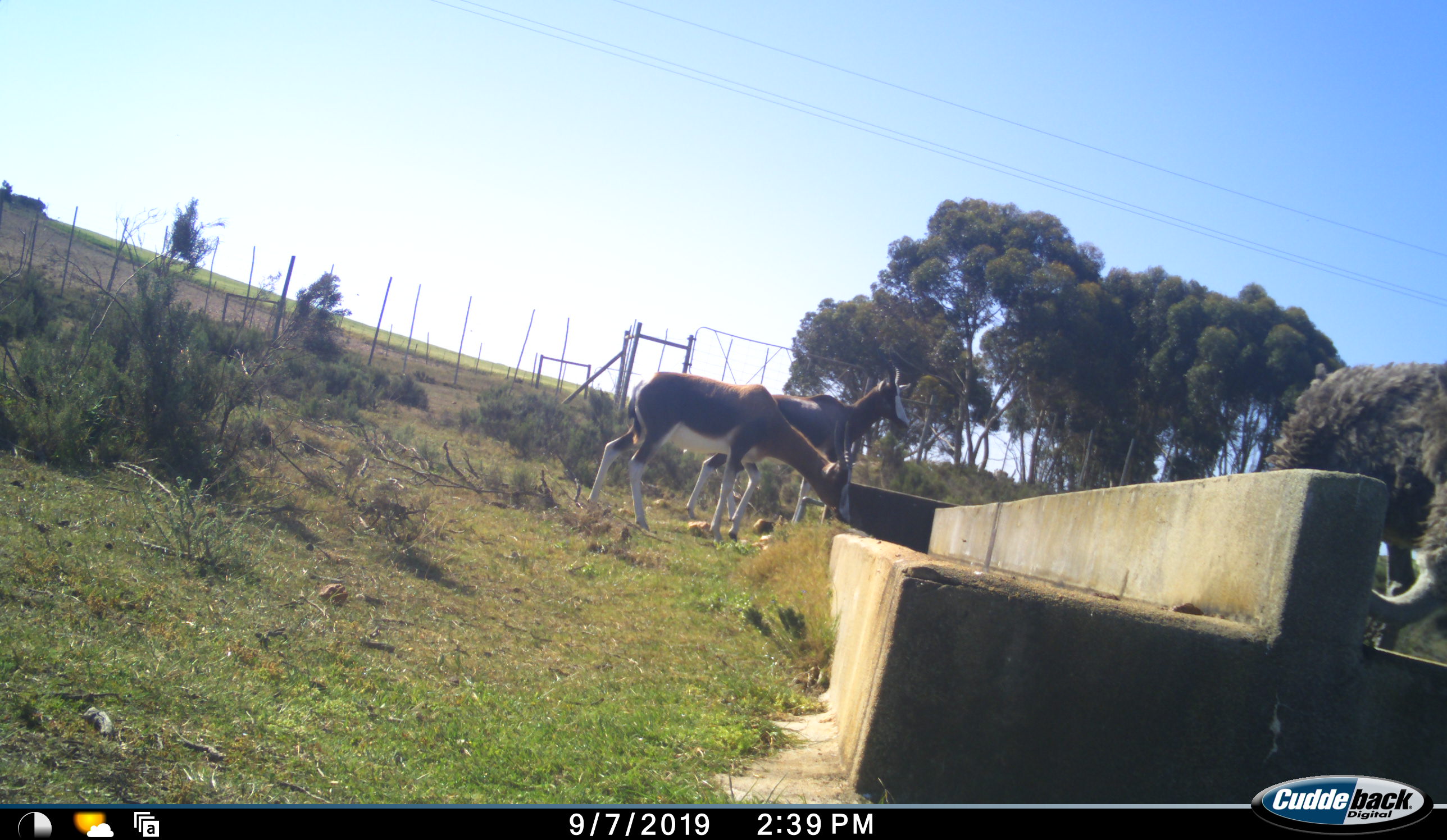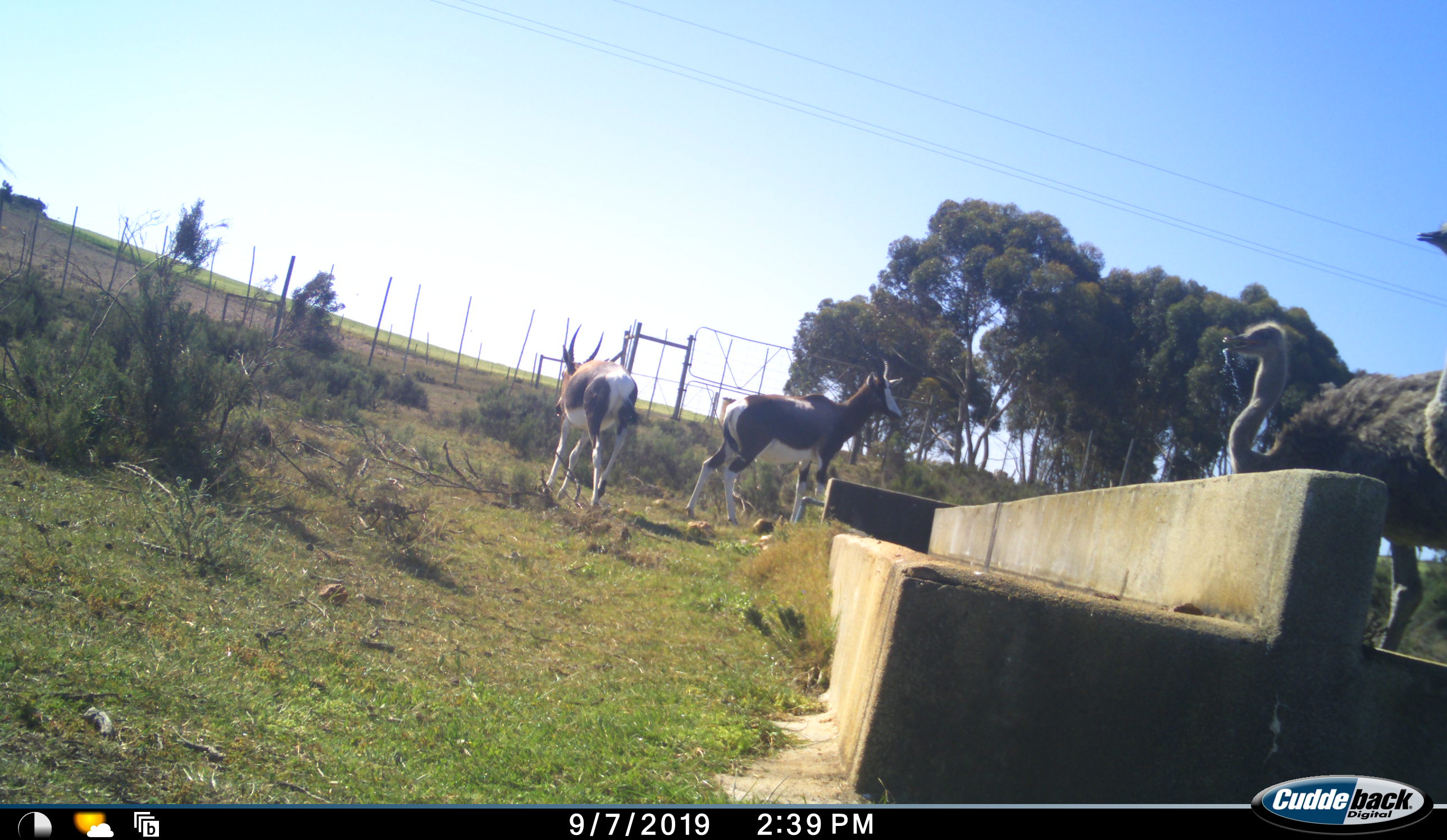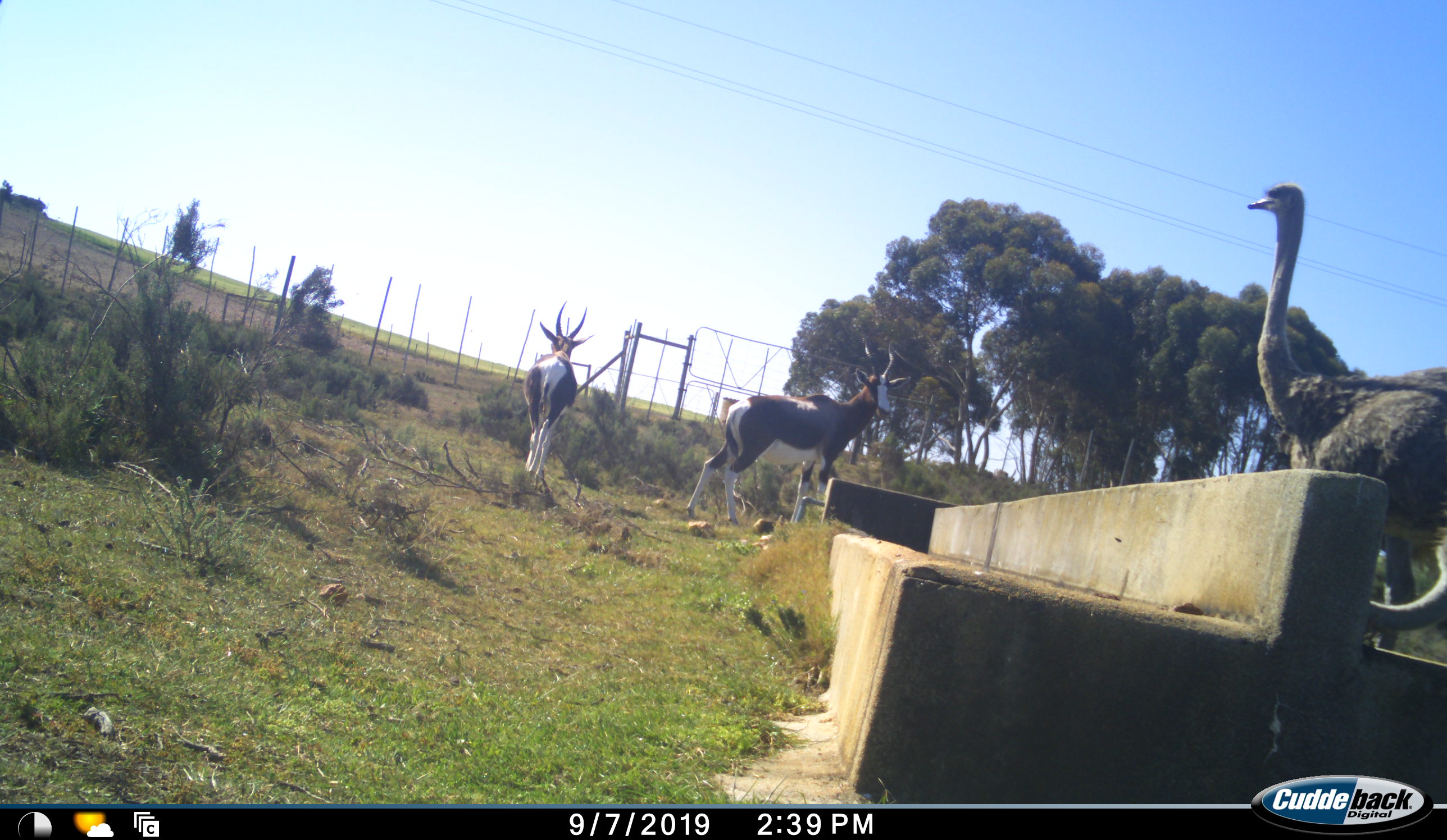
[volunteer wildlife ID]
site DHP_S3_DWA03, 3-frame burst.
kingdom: Animalia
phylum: Chordata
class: Mammalia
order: Artiodactyla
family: Bovidae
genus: Damaliscus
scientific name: Damaliscus pygargus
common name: bontebok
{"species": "bontebok (Damaliscus pygargus)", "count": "2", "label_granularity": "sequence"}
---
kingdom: Animalia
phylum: Chordata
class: Aves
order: Struthioniformes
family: Struthionidae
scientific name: Struthionidae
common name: ostrich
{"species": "ostrich (Struthionidae)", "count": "2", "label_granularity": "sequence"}